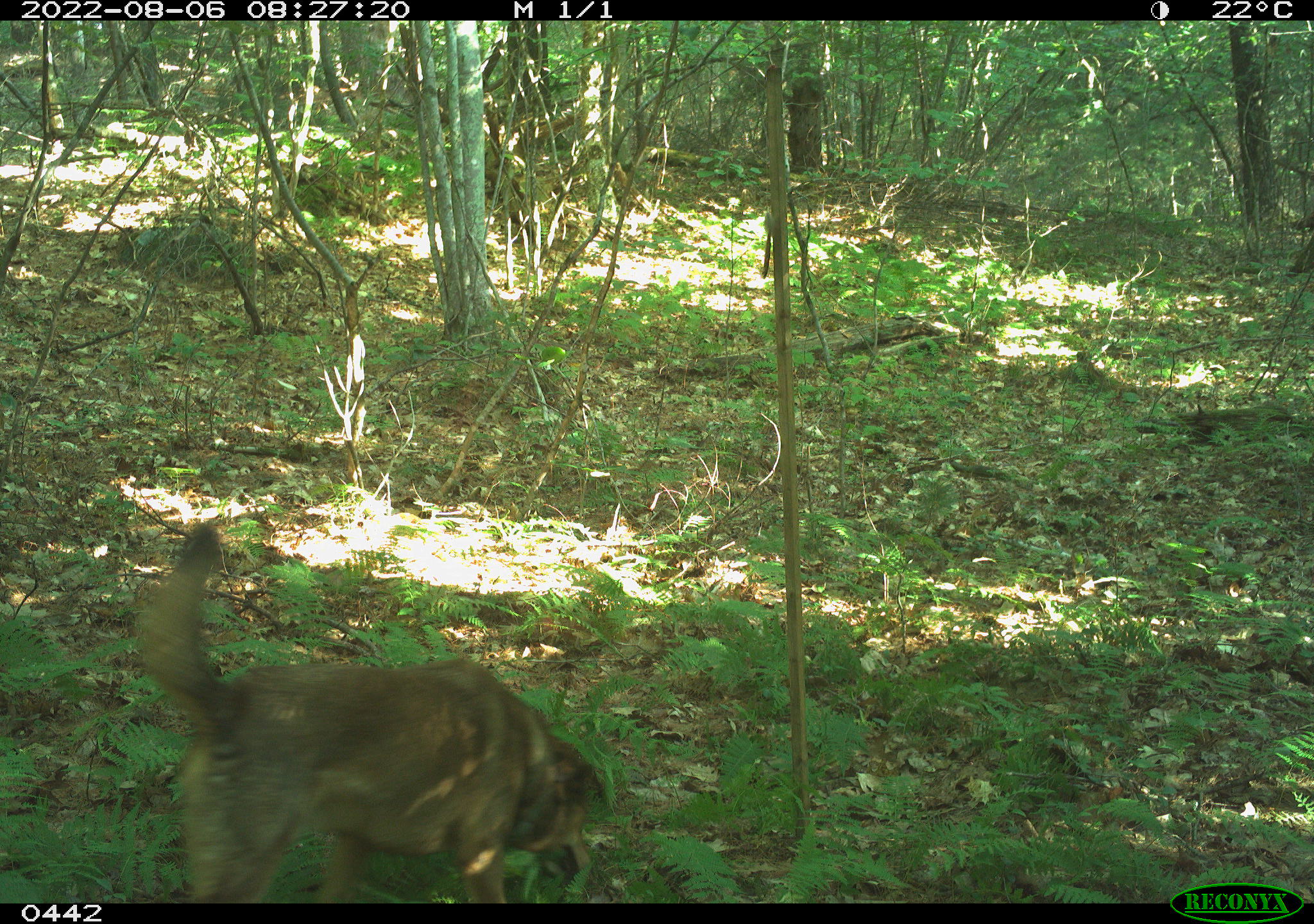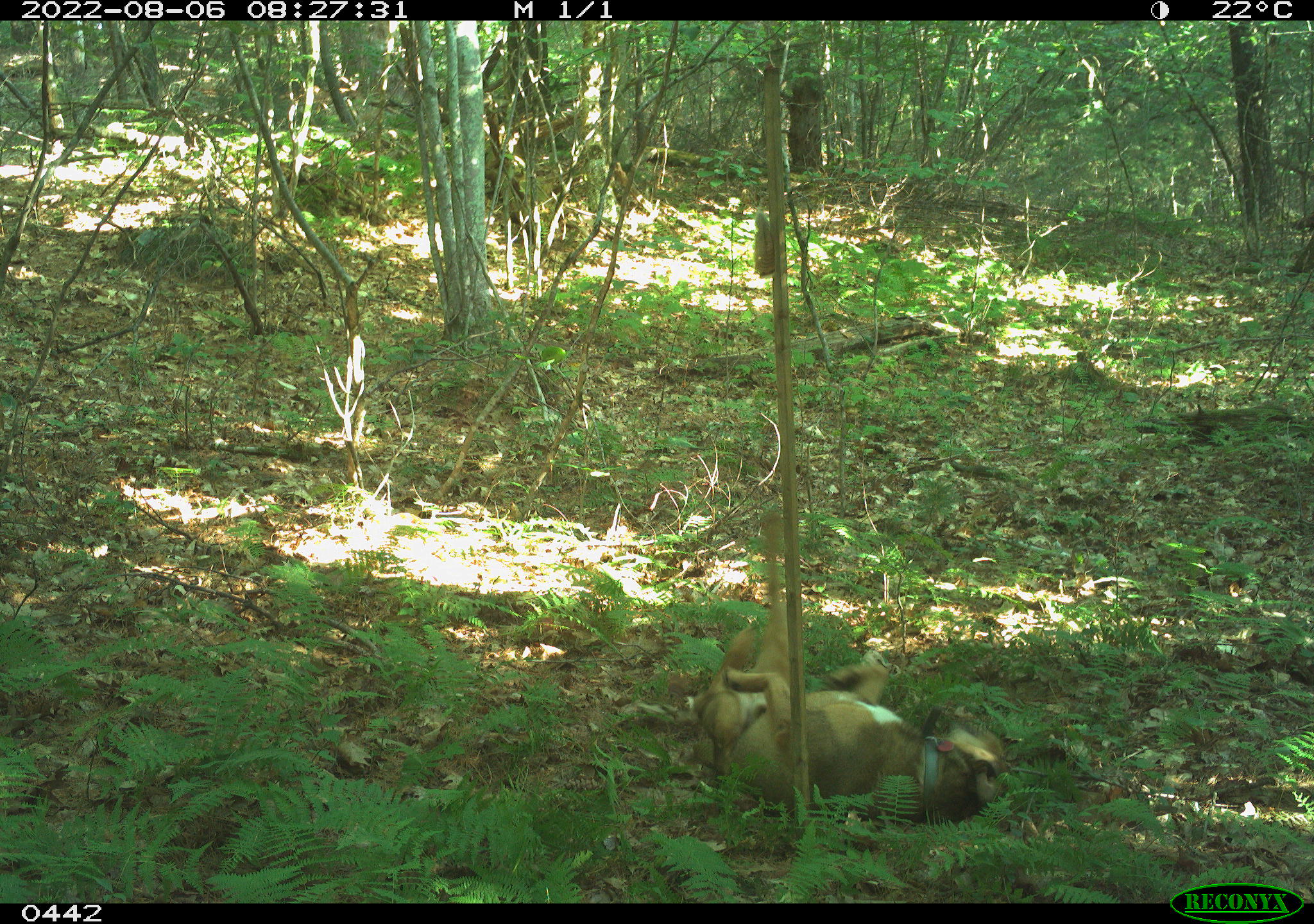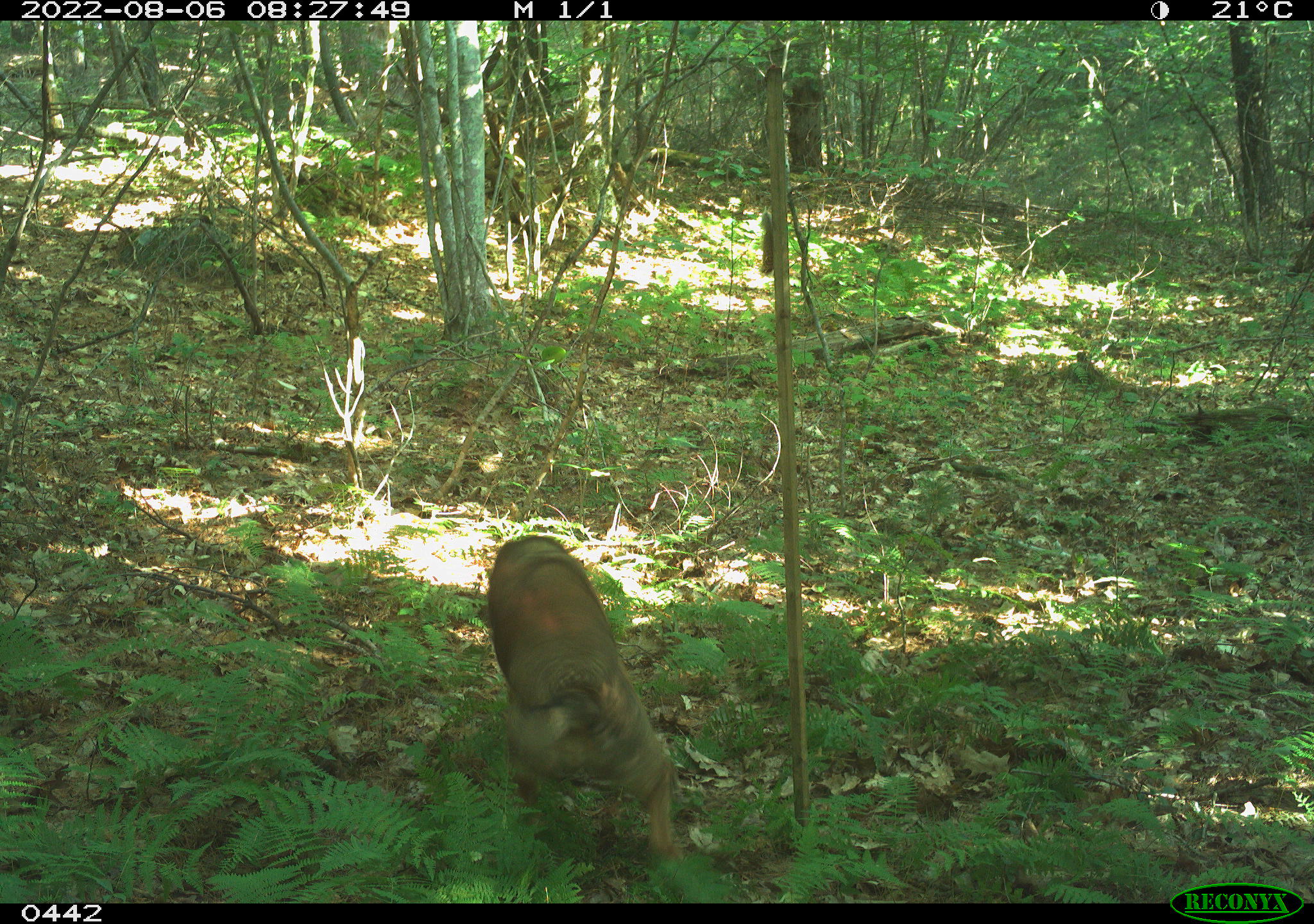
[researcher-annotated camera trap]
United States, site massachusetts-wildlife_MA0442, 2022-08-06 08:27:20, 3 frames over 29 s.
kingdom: Animalia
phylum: Chordata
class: Mammalia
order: Carnivora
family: Canidae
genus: Canis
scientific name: Canis familiaris familiaris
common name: domestic dog